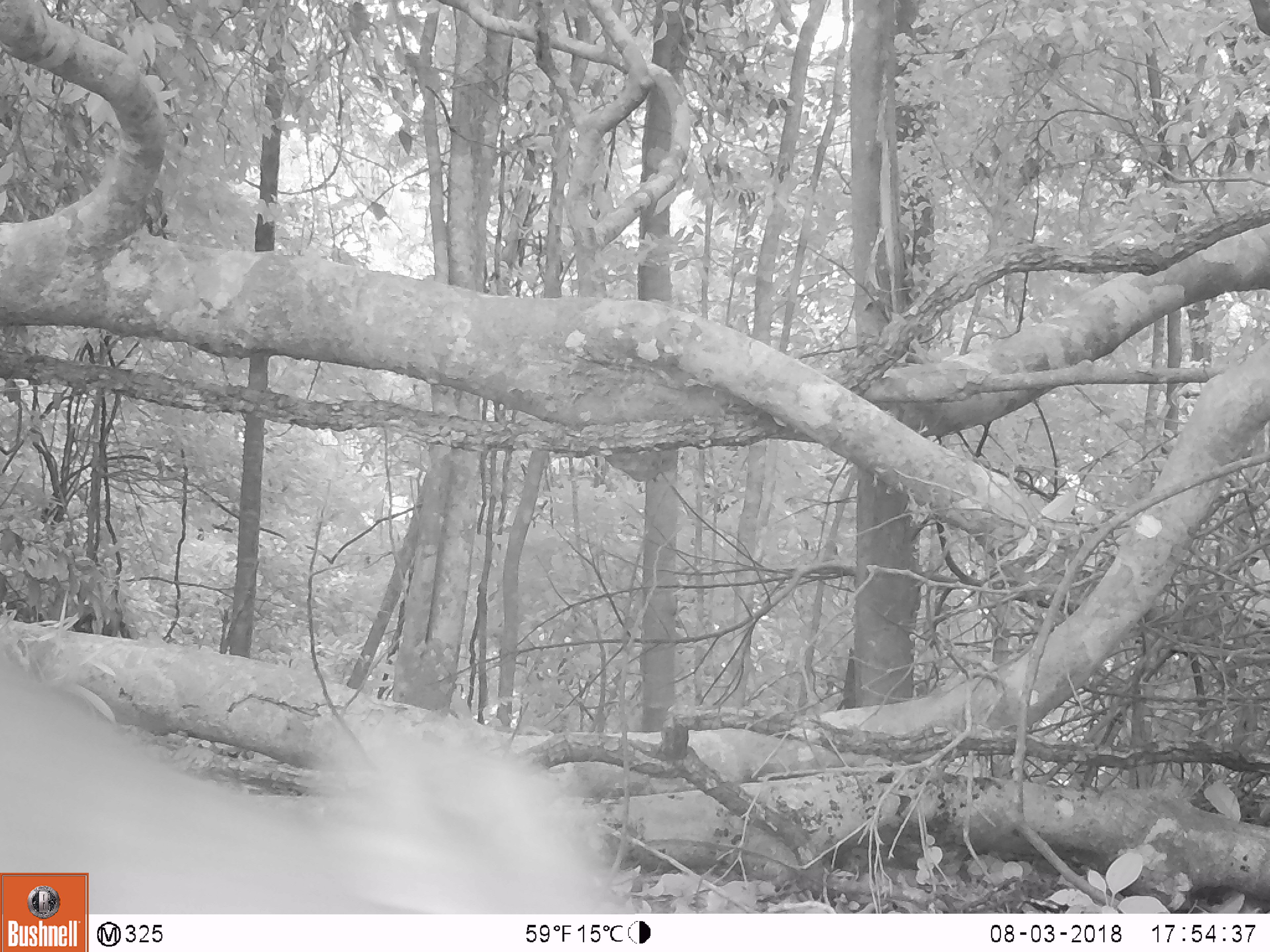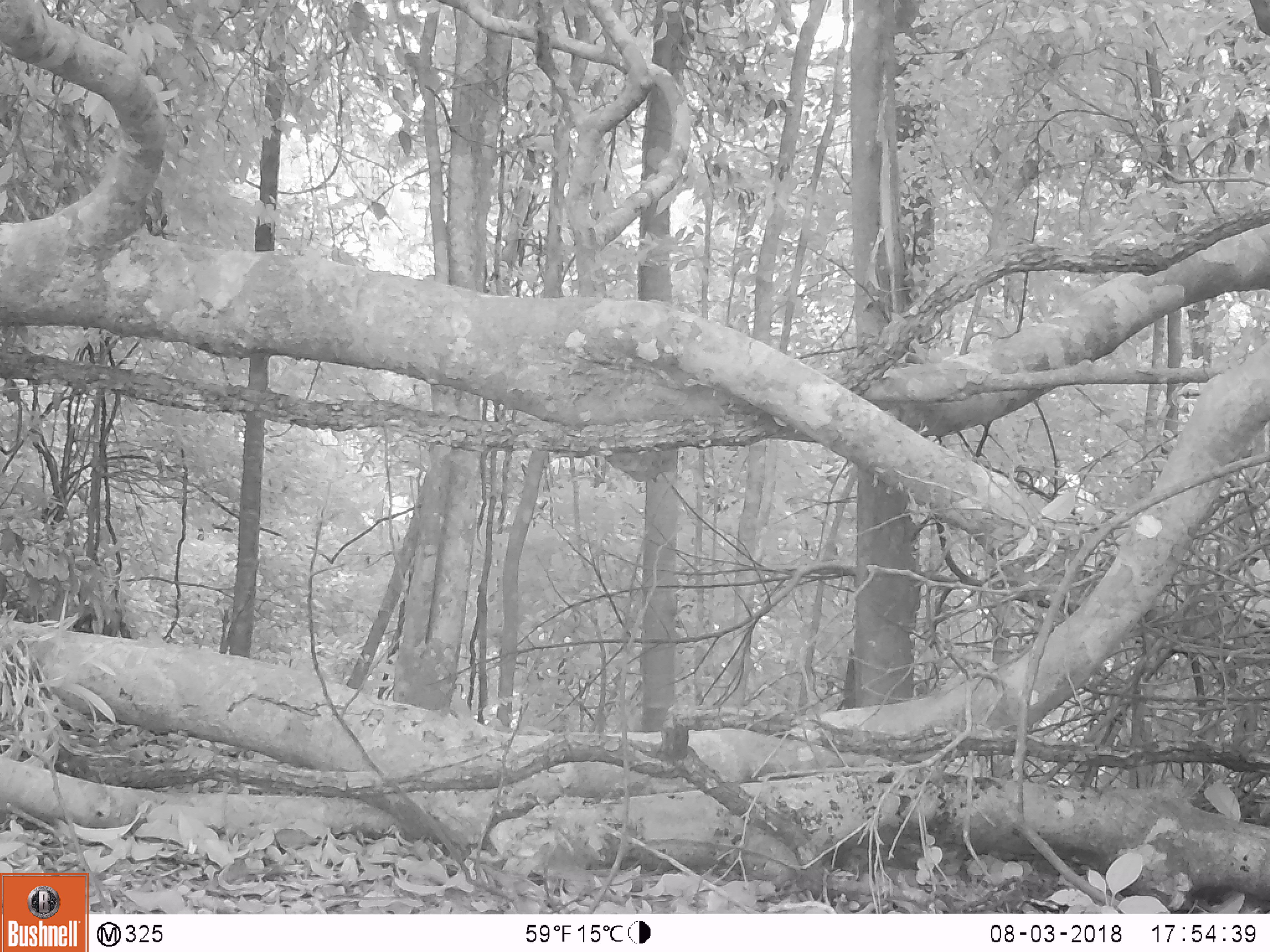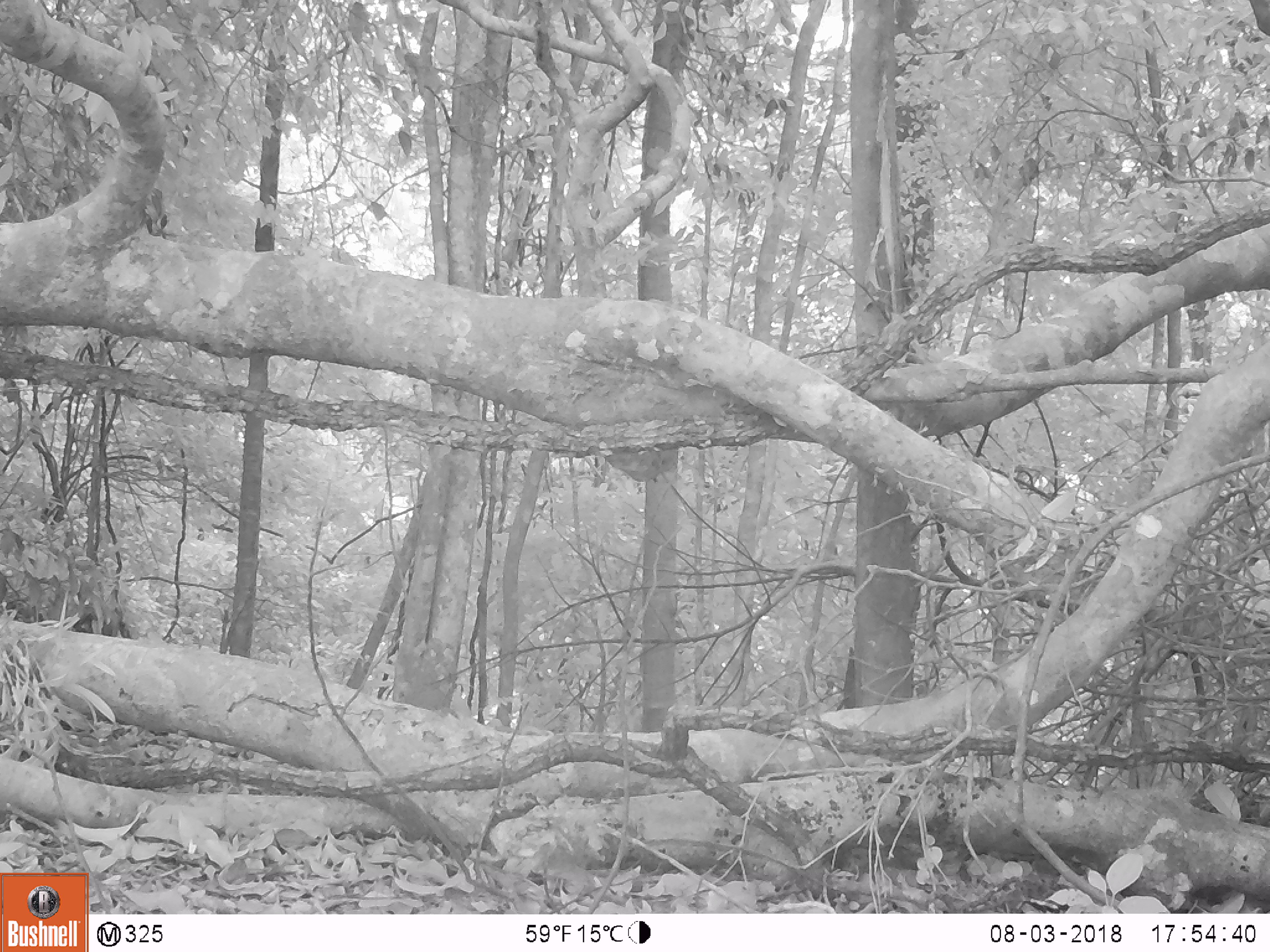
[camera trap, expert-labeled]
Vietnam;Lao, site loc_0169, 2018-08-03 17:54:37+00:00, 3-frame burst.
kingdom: Animalia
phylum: Chordata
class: Mammalia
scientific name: Mammalia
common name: mammal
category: unidentified mammal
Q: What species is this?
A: Unidentified mammal (mammal) (Mammalia).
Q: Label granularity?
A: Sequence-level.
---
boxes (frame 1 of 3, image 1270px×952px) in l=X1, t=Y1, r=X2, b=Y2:
unidentified mammal: l=0, t=638, r=640, b=913